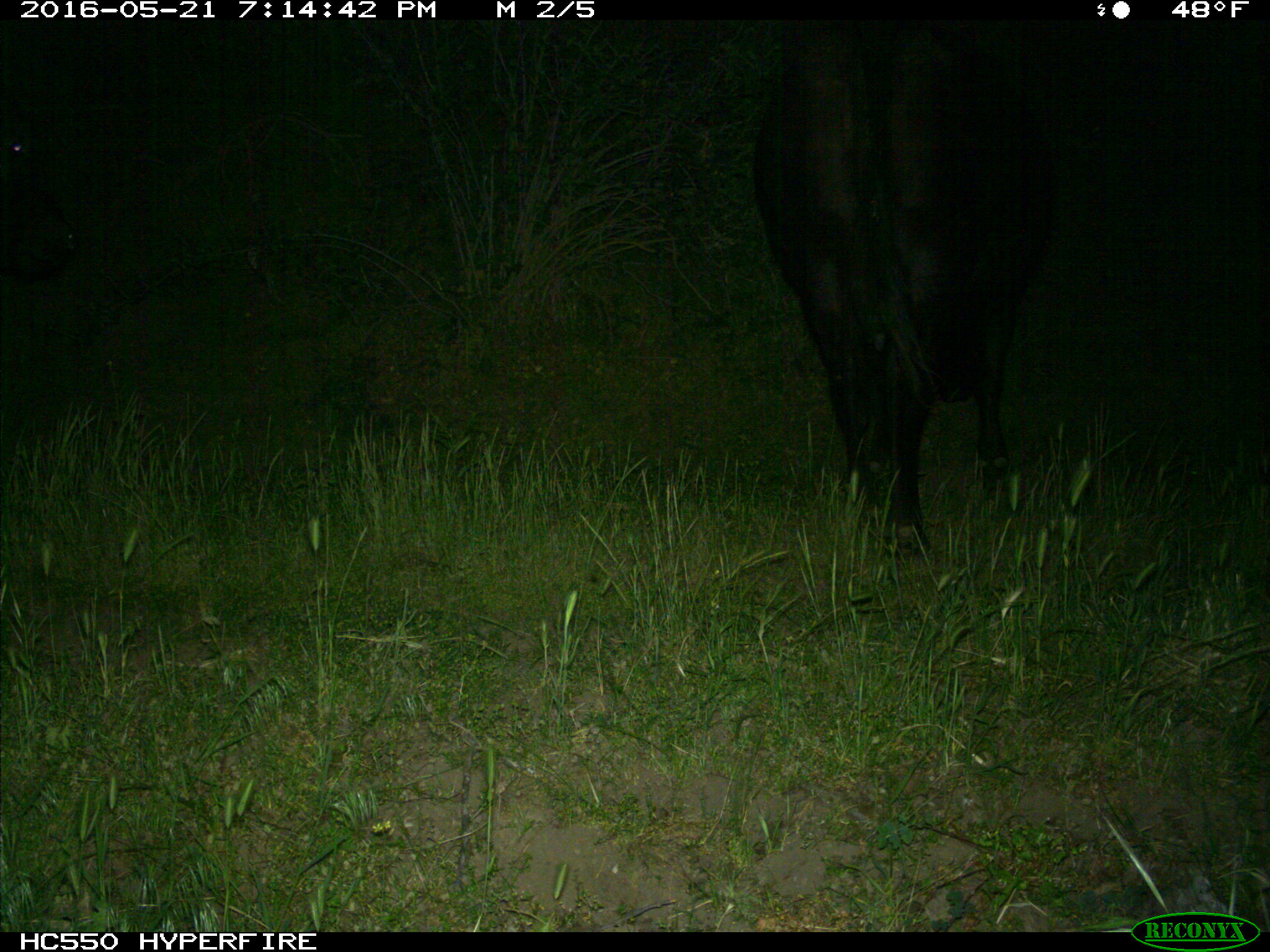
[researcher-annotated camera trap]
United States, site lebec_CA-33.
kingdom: Animalia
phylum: Chordata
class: Mammalia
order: Artiodactyla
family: Bovidae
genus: Bos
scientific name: Bos taurus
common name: domestic cow